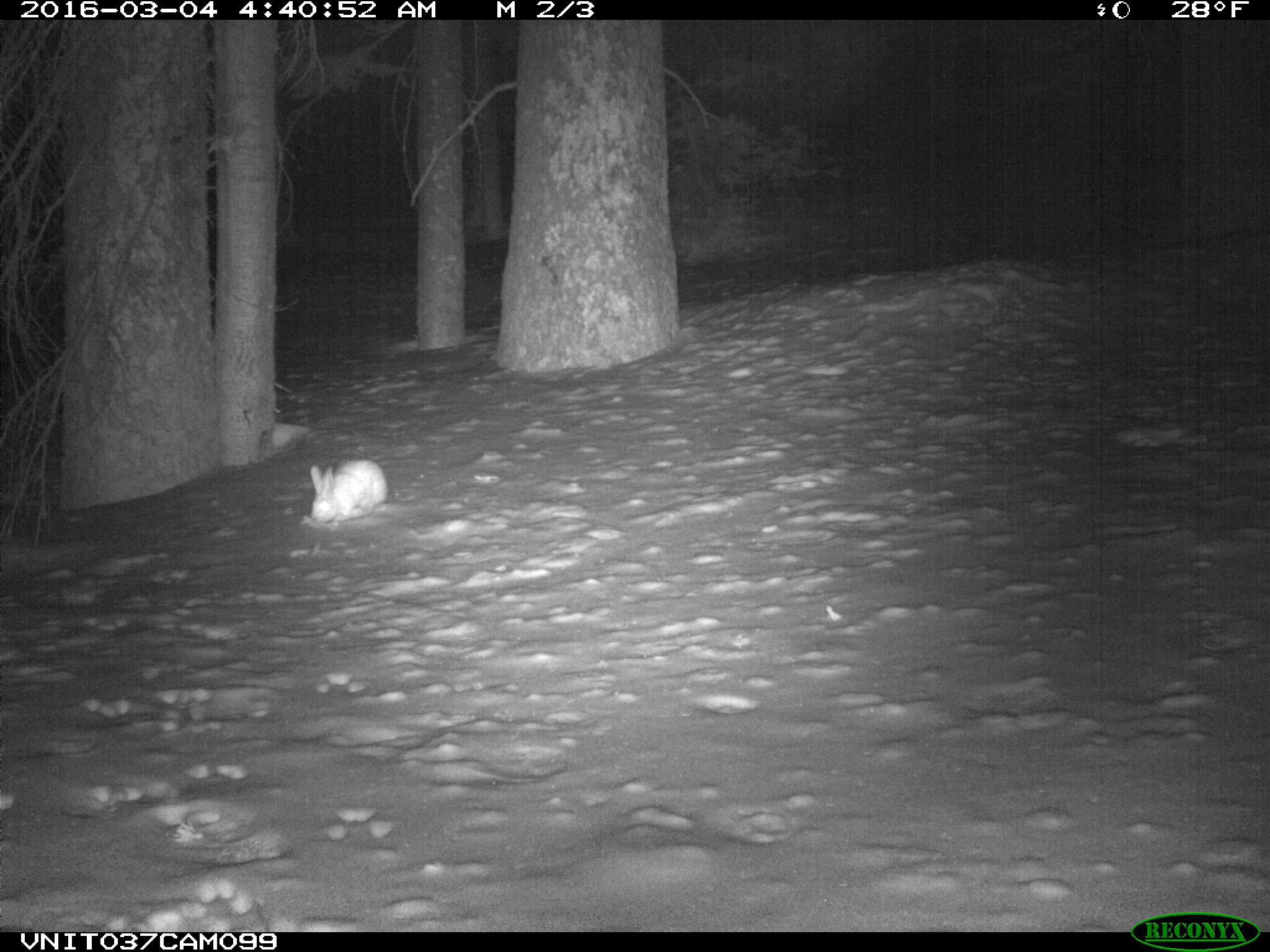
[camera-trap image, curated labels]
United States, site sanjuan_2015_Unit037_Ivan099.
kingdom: Animalia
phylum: Chordata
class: Mammalia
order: Lagomorpha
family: Leporidae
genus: Lepus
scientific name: Lepus americanus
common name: snowshoe hare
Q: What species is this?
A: Lepus americanus (snowshoe hare).